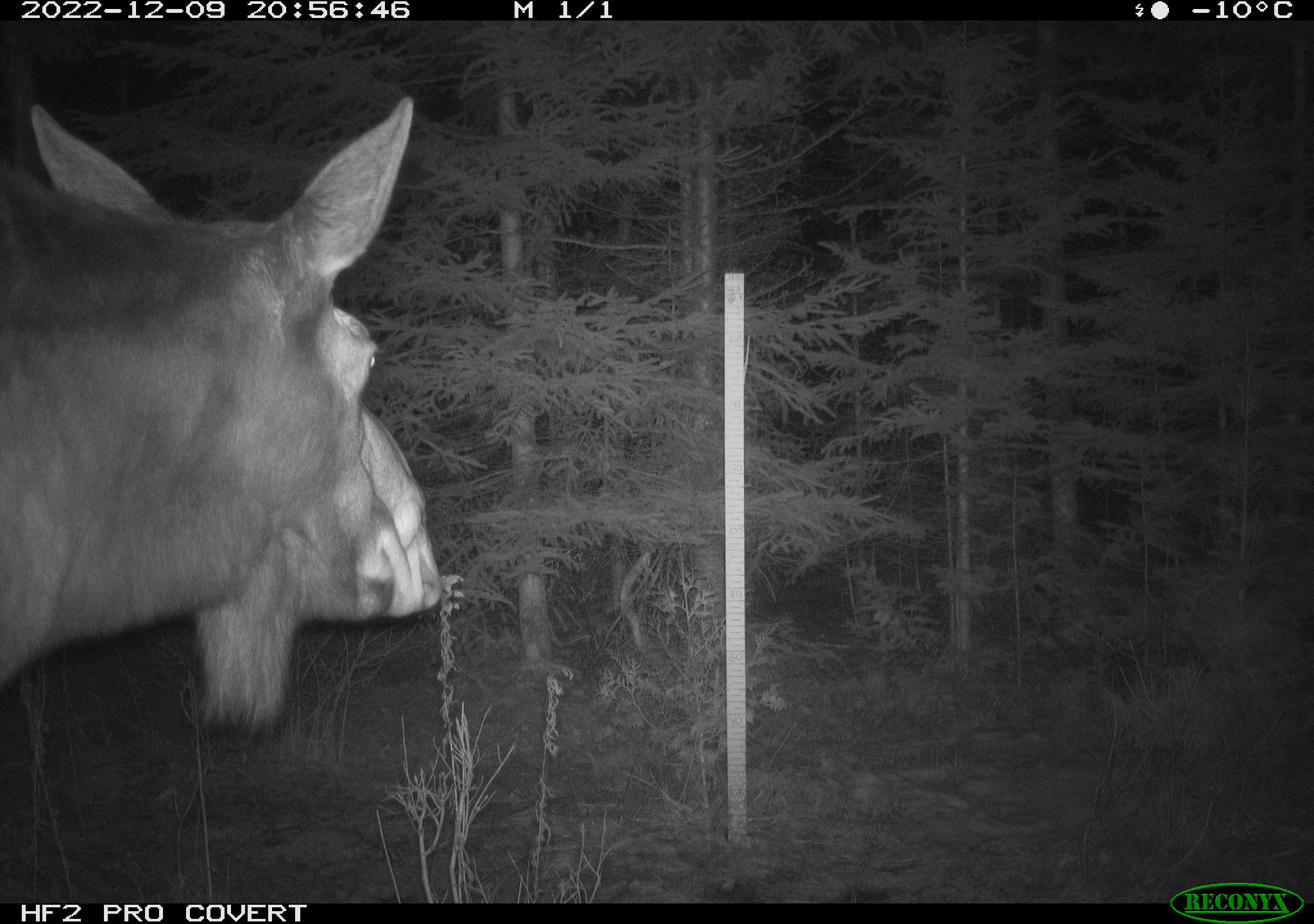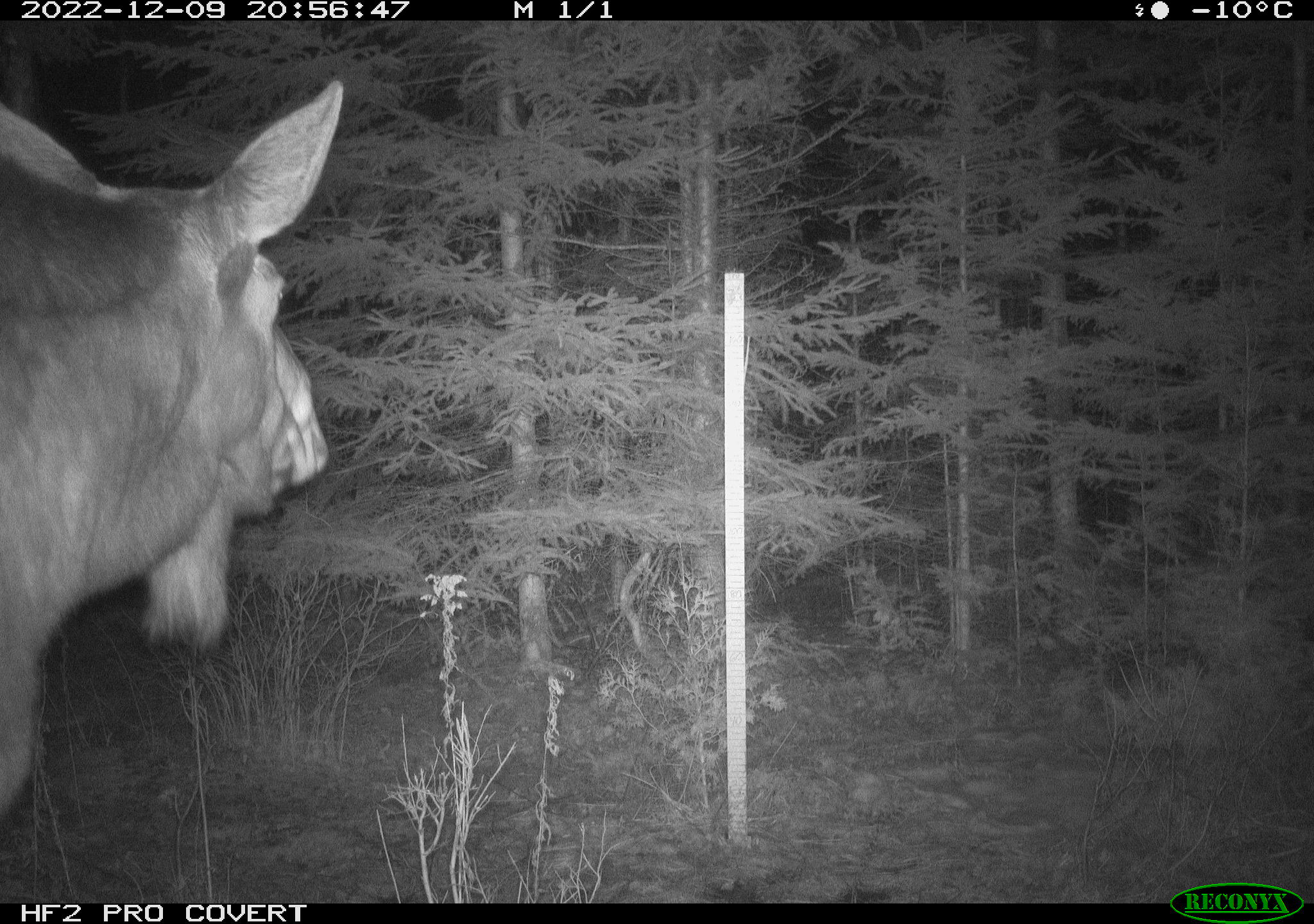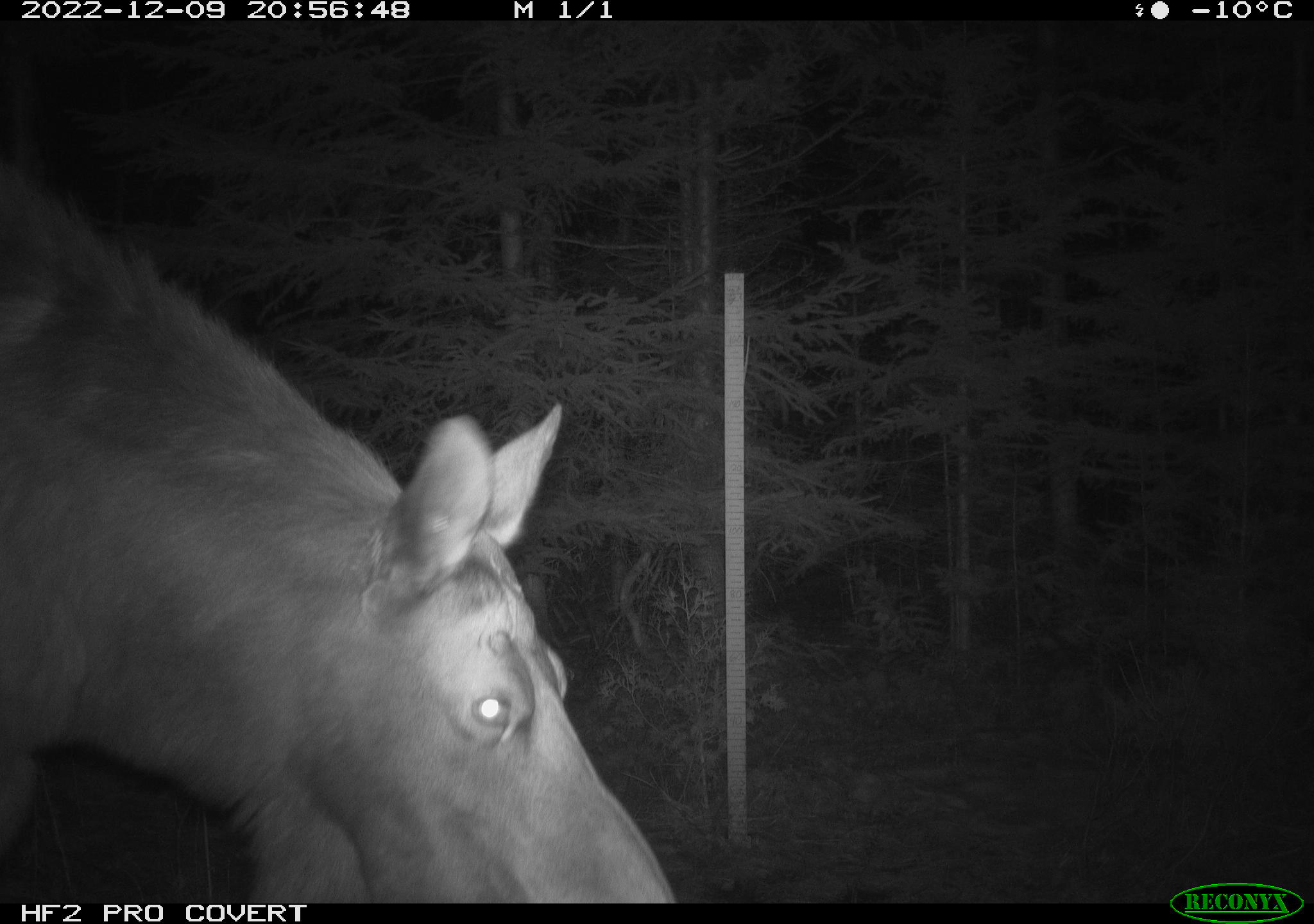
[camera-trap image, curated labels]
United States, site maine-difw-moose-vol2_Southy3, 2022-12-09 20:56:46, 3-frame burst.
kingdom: Animalia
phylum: Chordata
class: Mammalia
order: Artiodactyla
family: Cervidae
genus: Alces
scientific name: Alces alces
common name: moose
Moose (Alces alces).